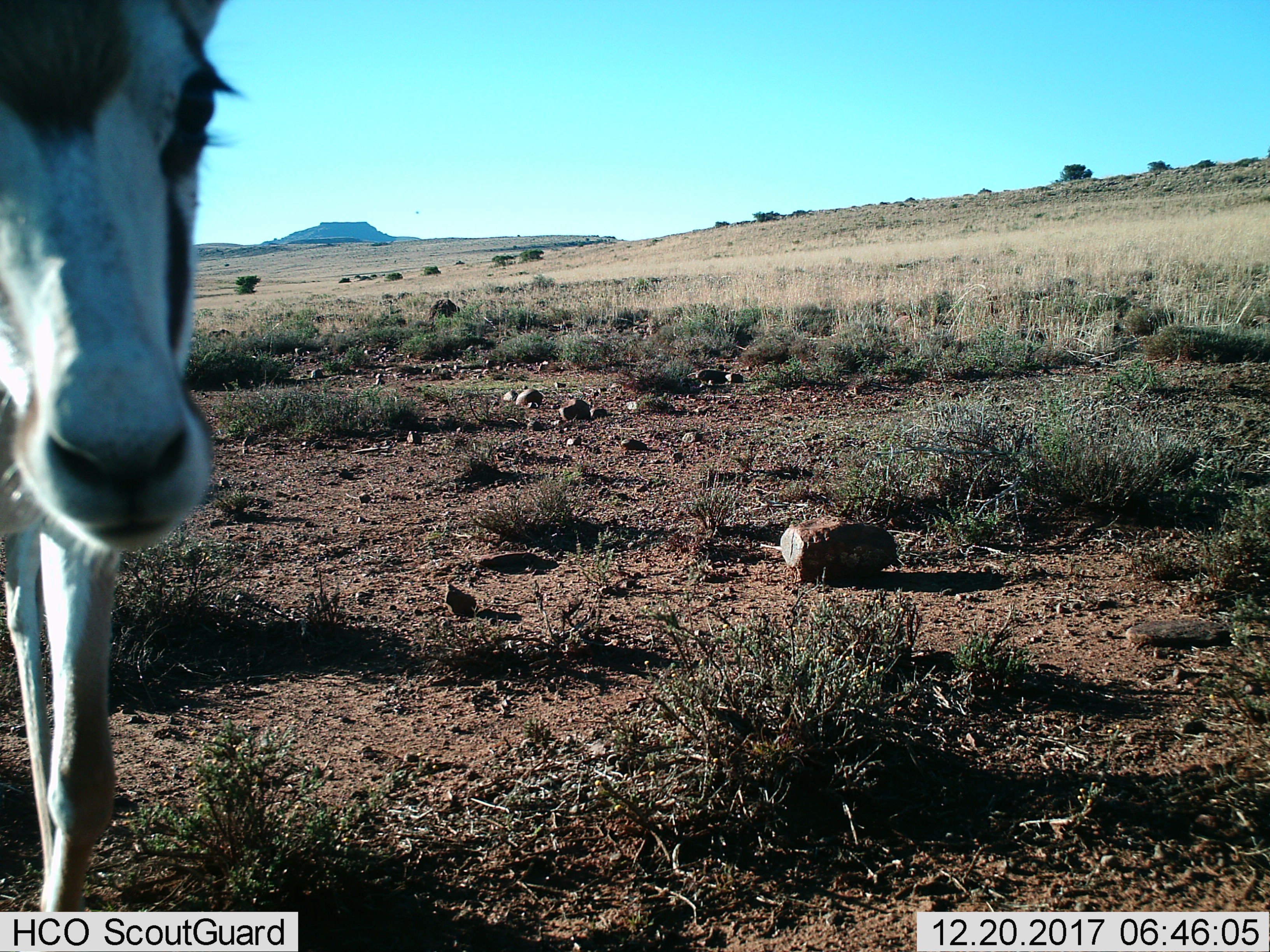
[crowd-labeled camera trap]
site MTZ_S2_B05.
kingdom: Animalia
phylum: Chordata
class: Mammalia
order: Artiodactyla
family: Bovidae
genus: Antidorcas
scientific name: Antidorcas marsupialis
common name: springbok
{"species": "springbok (Antidorcas marsupialis)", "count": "1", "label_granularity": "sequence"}